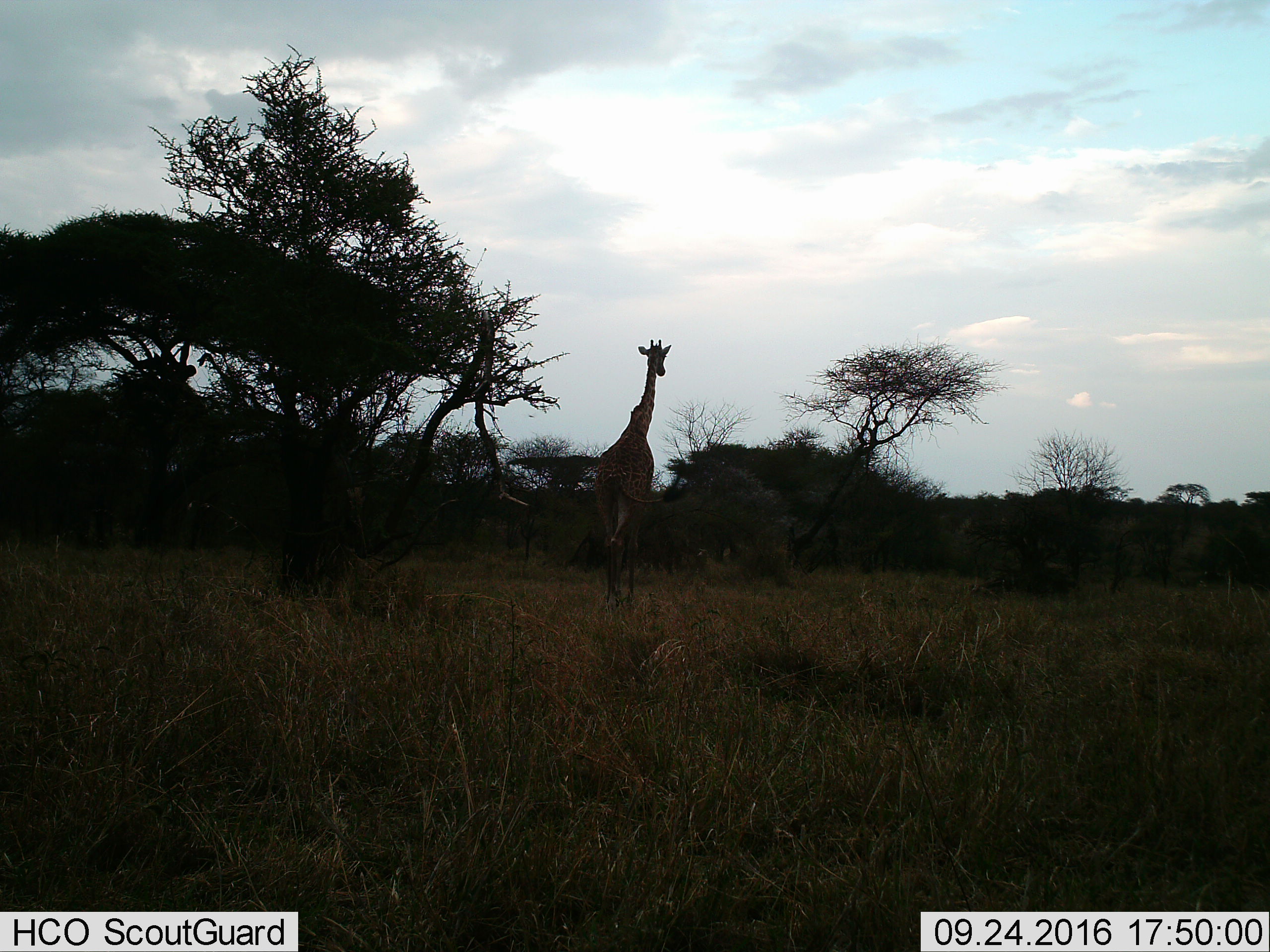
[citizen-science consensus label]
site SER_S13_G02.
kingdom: Animalia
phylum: Chordata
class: Mammalia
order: Artiodactyla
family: Giraffidae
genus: Giraffa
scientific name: Giraffa camelopardalis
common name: giraffe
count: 1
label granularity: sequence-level